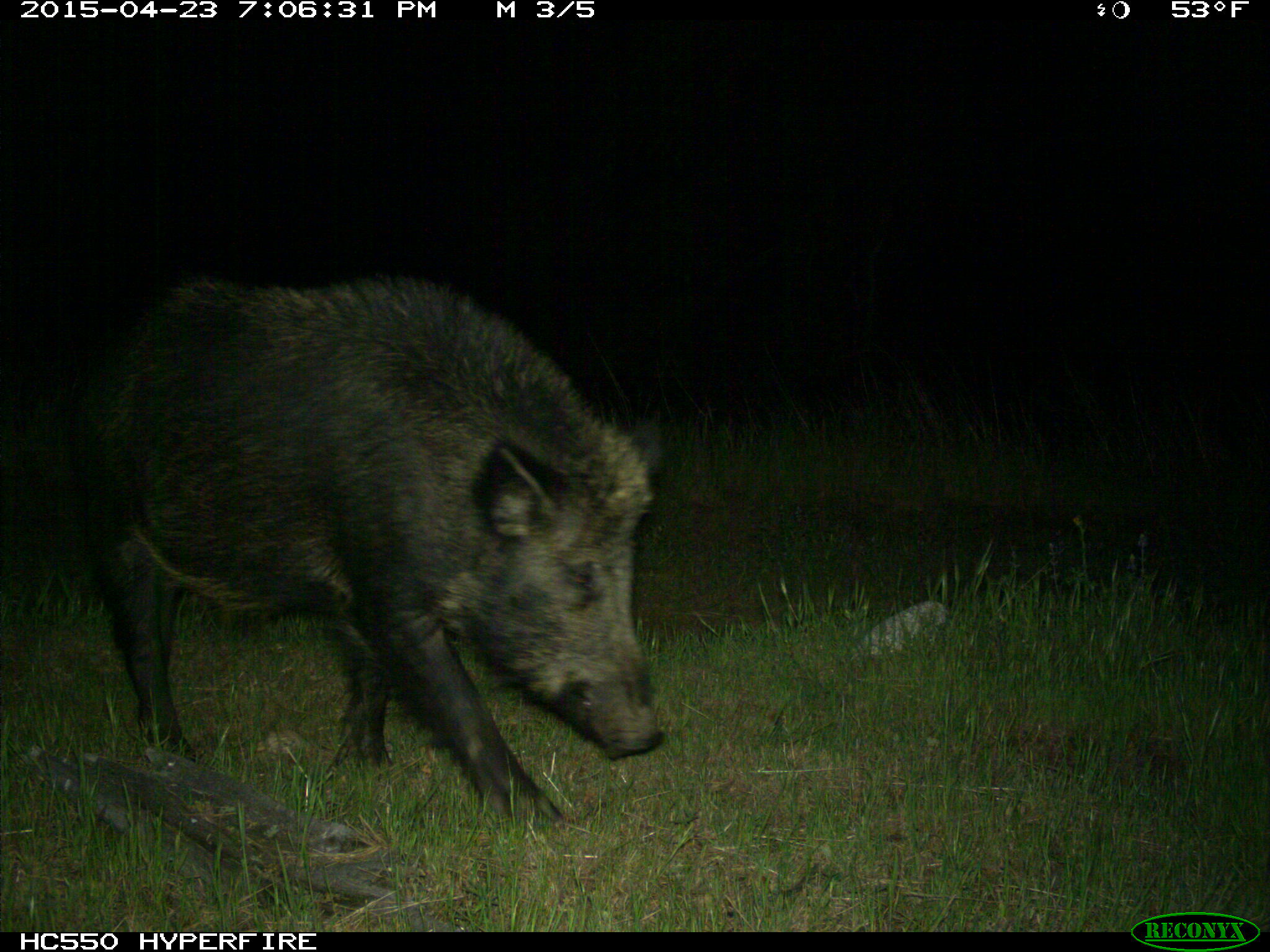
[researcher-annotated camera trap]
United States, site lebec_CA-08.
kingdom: Animalia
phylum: Chordata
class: Mammalia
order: Artiodactyla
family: Suidae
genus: Sus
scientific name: Sus scrofa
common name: wild boar